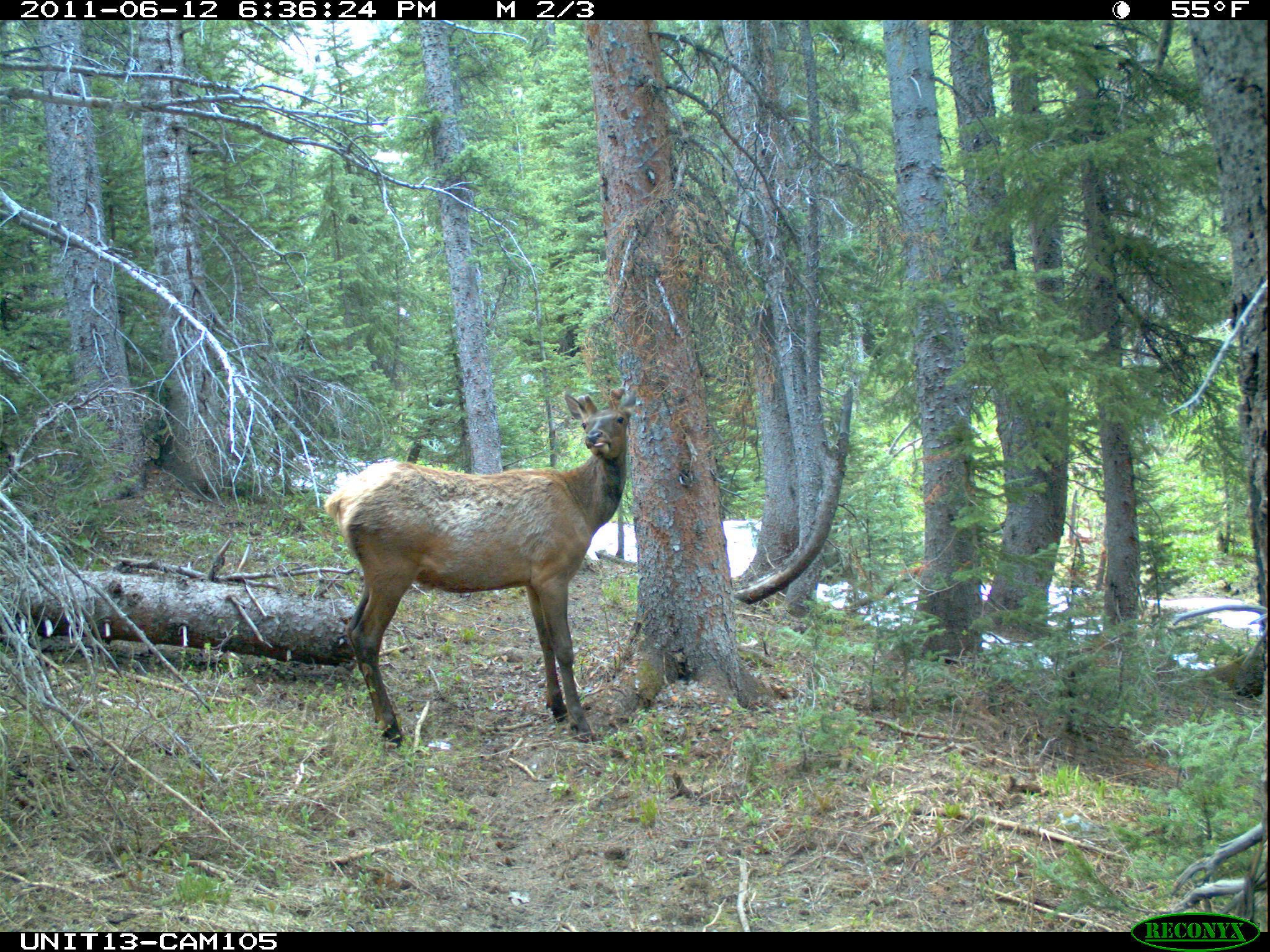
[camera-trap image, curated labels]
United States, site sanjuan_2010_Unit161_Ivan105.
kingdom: Animalia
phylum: Chordata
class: Mammalia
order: Artiodactyla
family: Cervidae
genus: Cervus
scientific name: Cervus elaphus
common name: red deer